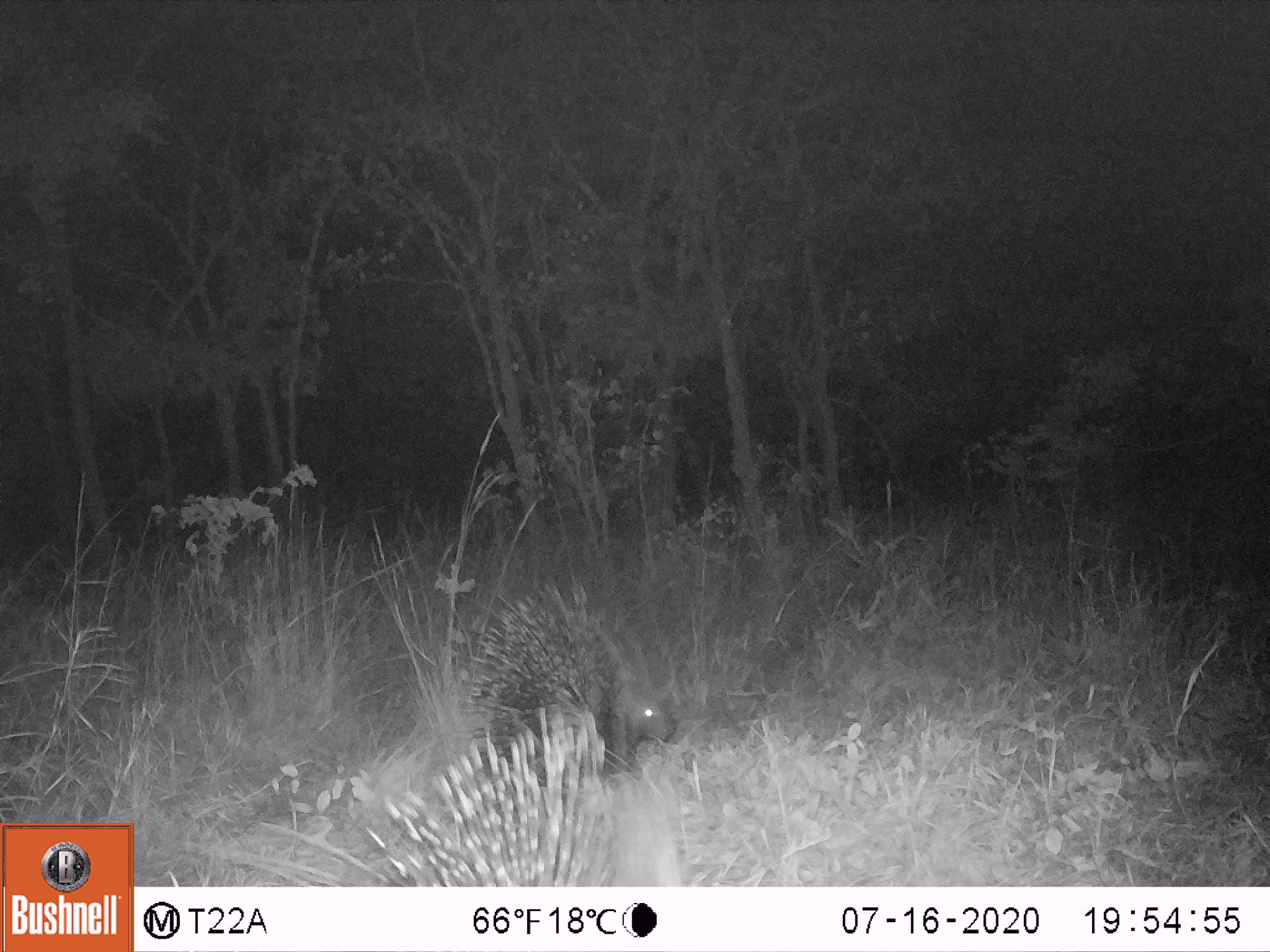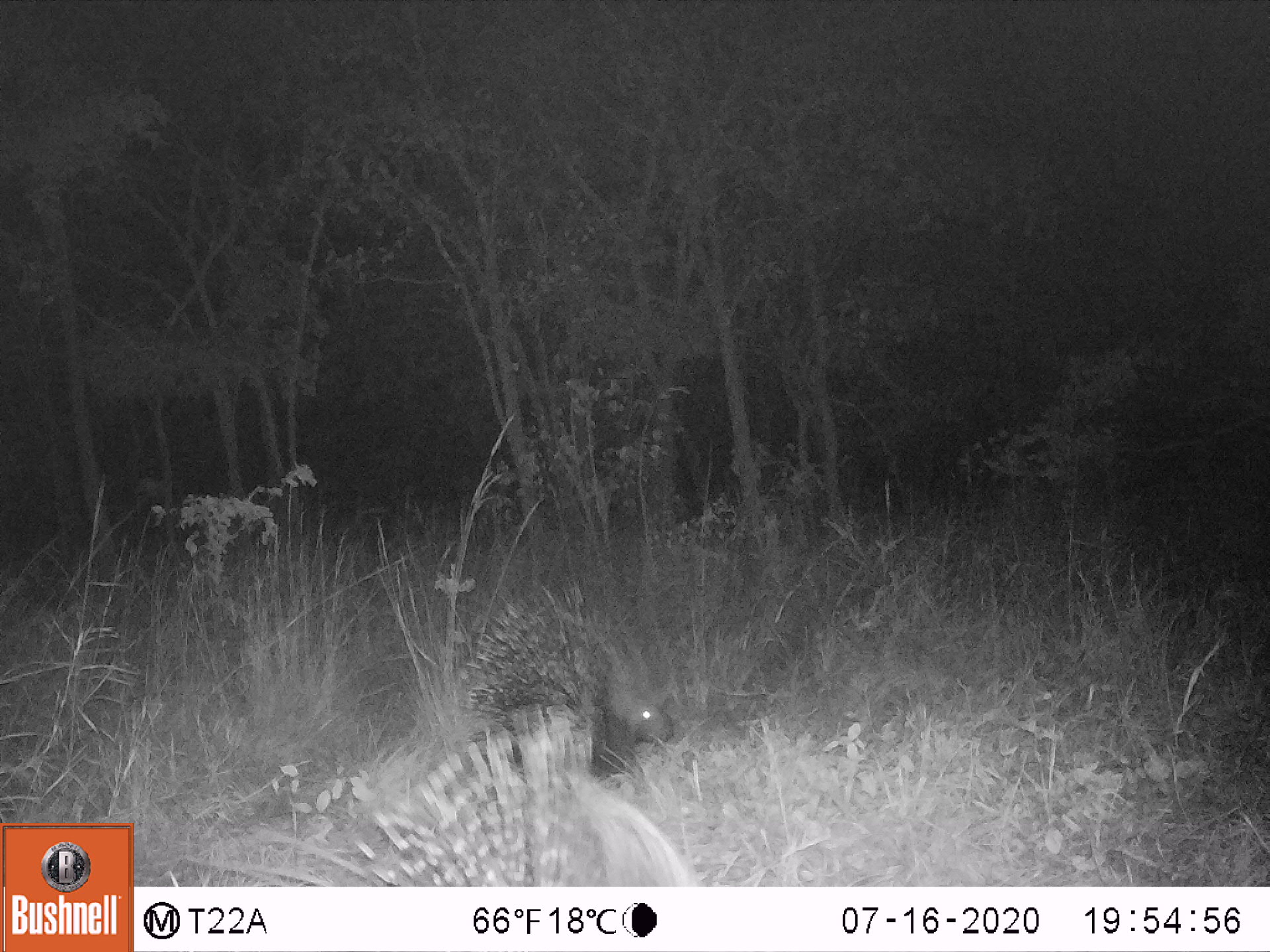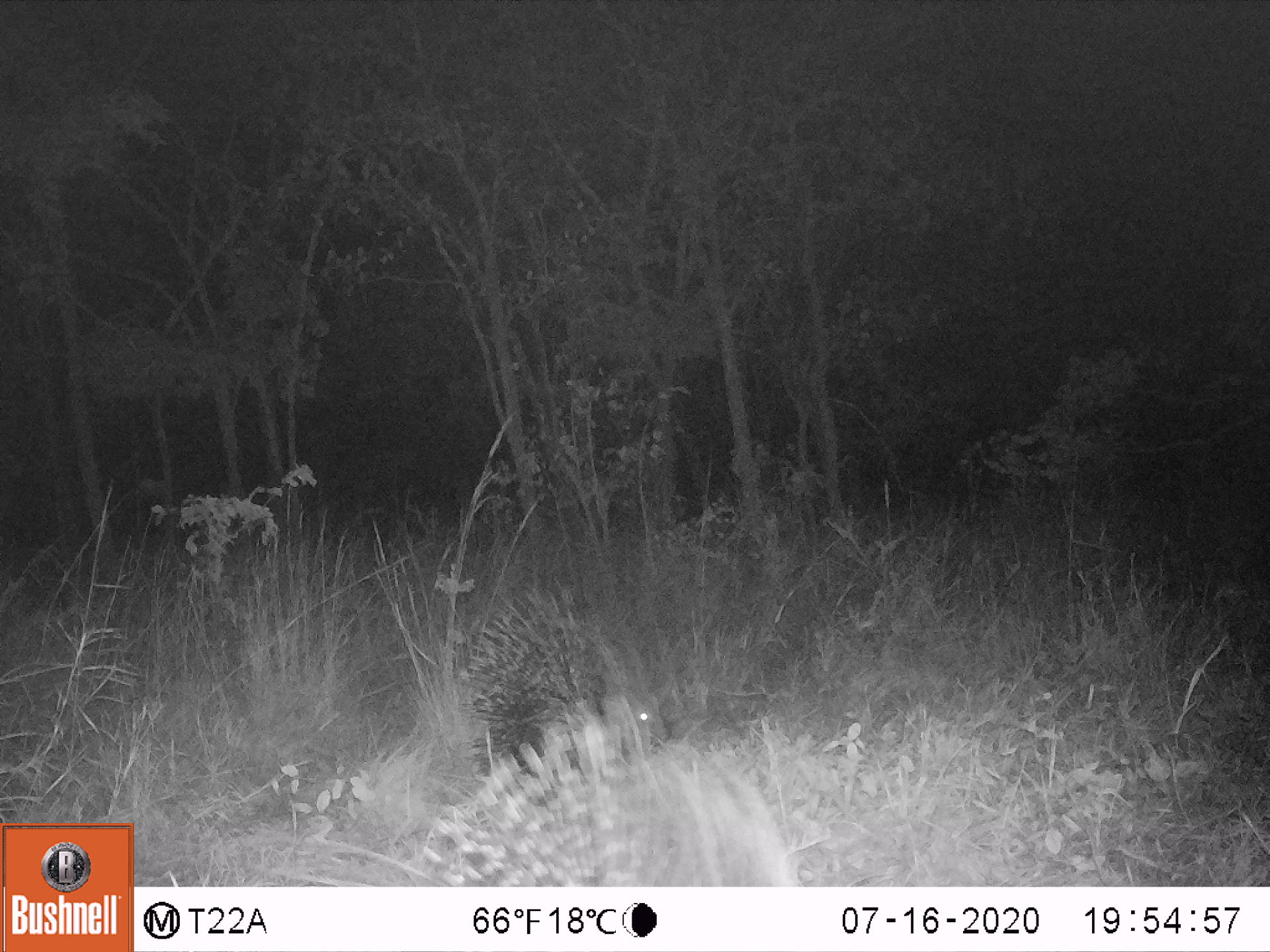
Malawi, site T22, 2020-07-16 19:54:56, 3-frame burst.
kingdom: Animalia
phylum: Chordata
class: Mammalia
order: Rodentia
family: Hystricidae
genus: Hystrix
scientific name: Hystrix africaeaustralis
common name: cape porcupine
Cape porcupine (Hystrix africaeaustralis), count 2.